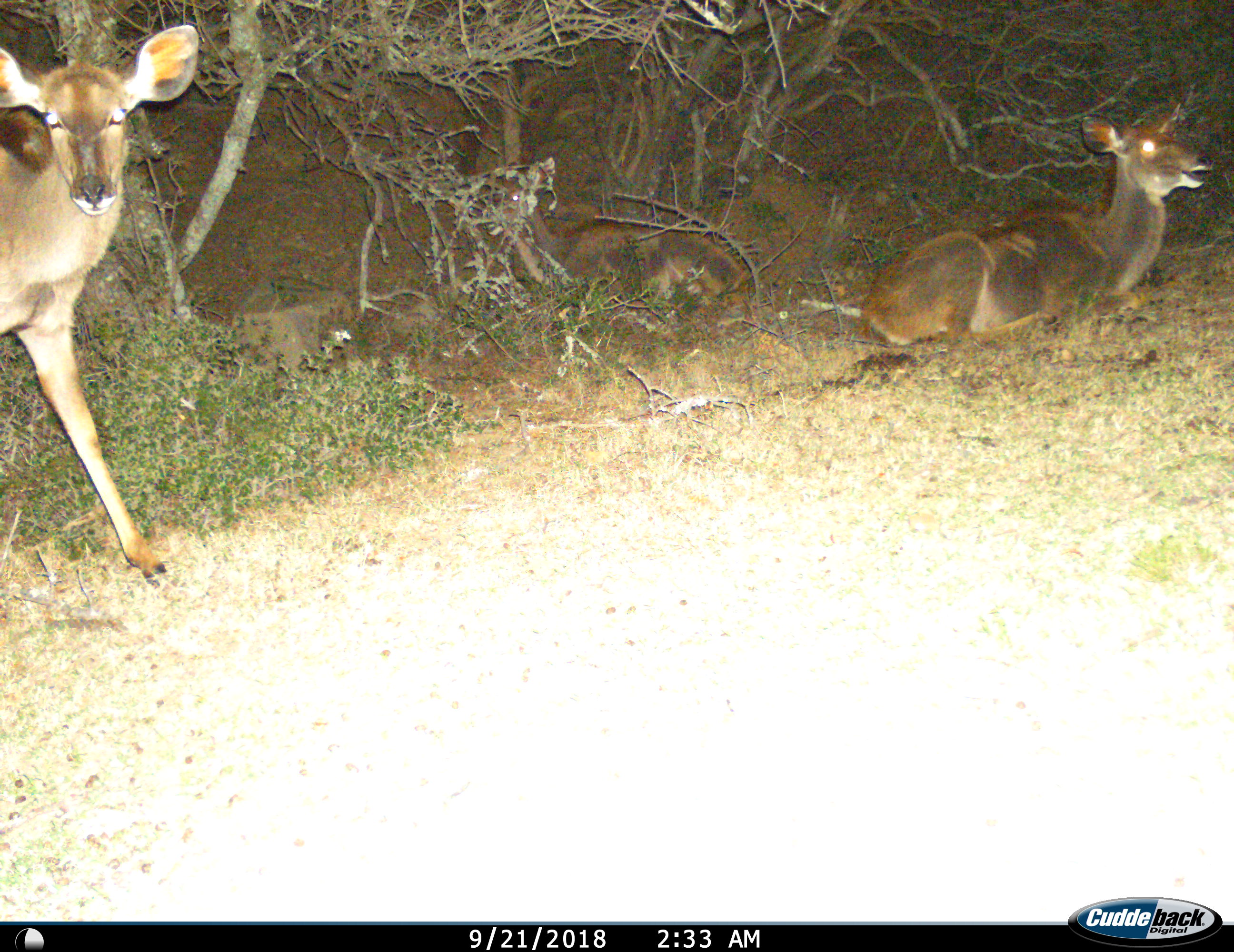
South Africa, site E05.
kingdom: Animalia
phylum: Chordata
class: Mammalia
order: Artiodactyla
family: Bovidae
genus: Tragelaphus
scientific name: Tragelaphus strepsiceros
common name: greater kudu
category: kudu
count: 2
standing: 71%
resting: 100%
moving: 29%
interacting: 0%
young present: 14%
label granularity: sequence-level